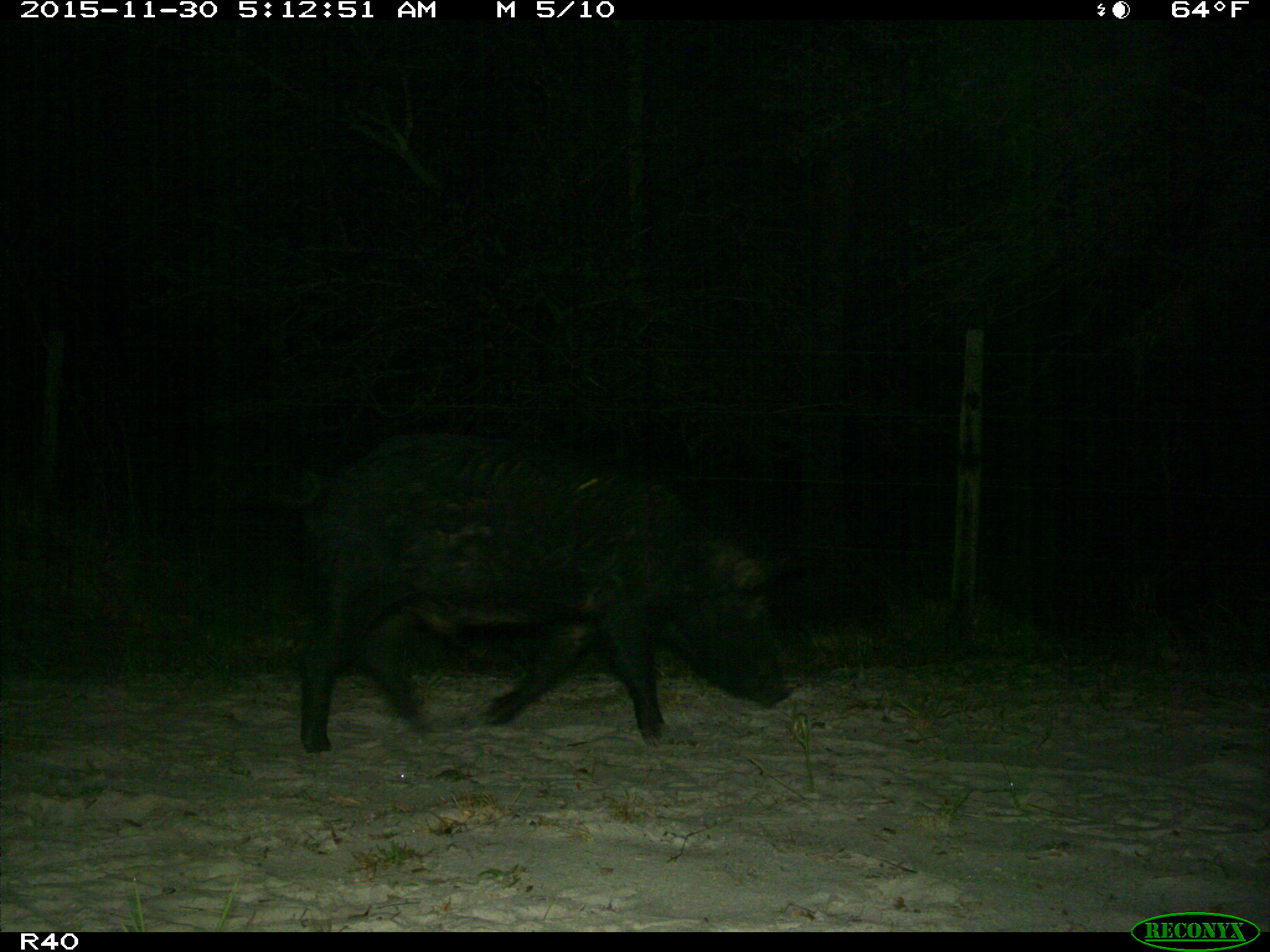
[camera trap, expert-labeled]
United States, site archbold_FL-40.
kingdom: Animalia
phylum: Chordata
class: Mammalia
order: Artiodactyla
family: Suidae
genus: Sus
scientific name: Sus scrofa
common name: wild boar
Sus scrofa (wild boar).